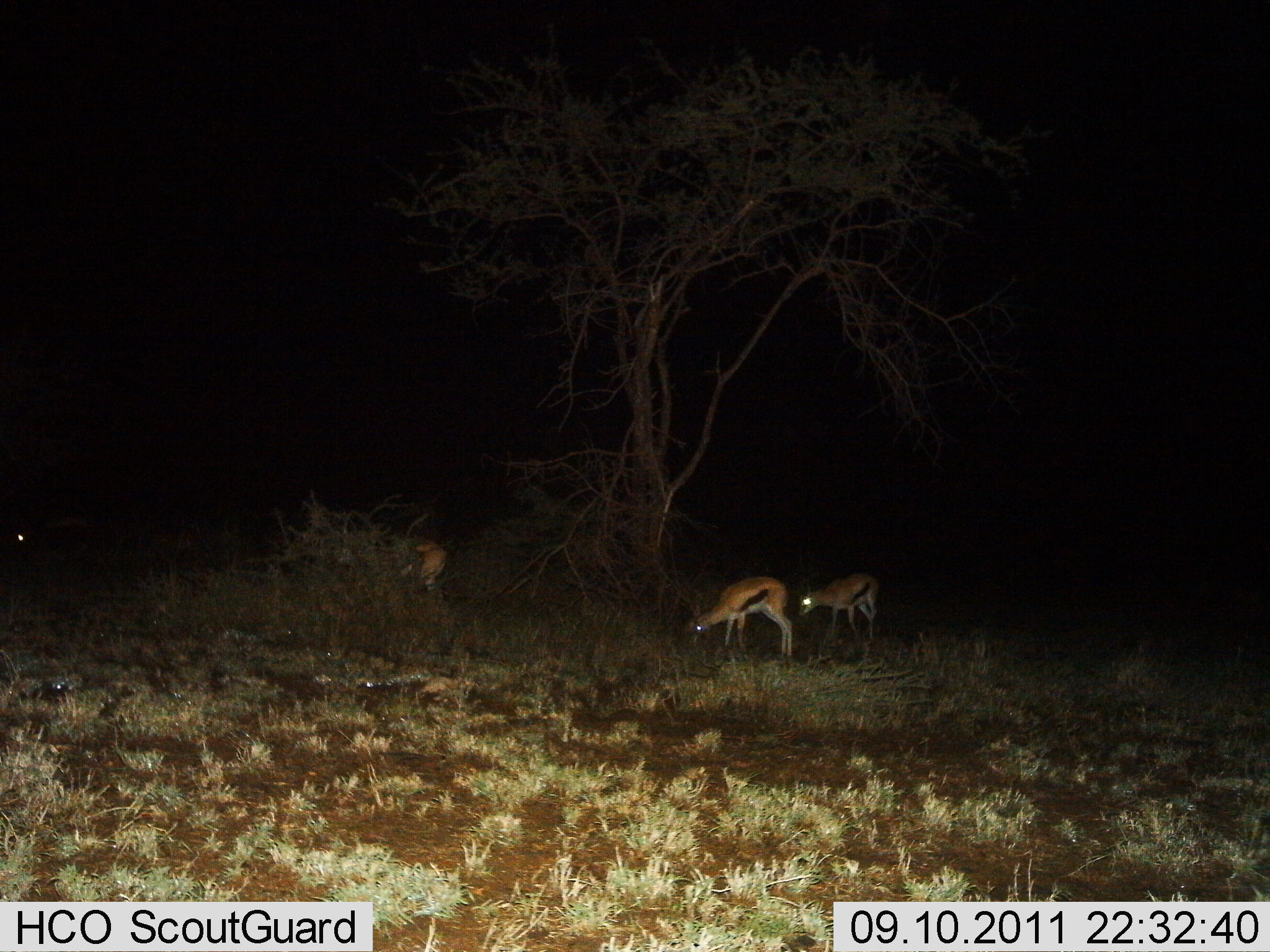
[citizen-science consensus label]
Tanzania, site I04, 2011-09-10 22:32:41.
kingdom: Animalia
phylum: Chordata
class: Mammalia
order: Artiodactyla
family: Bovidae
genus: Eudorcas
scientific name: Eudorcas thomsonii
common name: thomson's gazelle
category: gazellethomsons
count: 3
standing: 50%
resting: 0%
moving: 0%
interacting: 0%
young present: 0%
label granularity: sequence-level